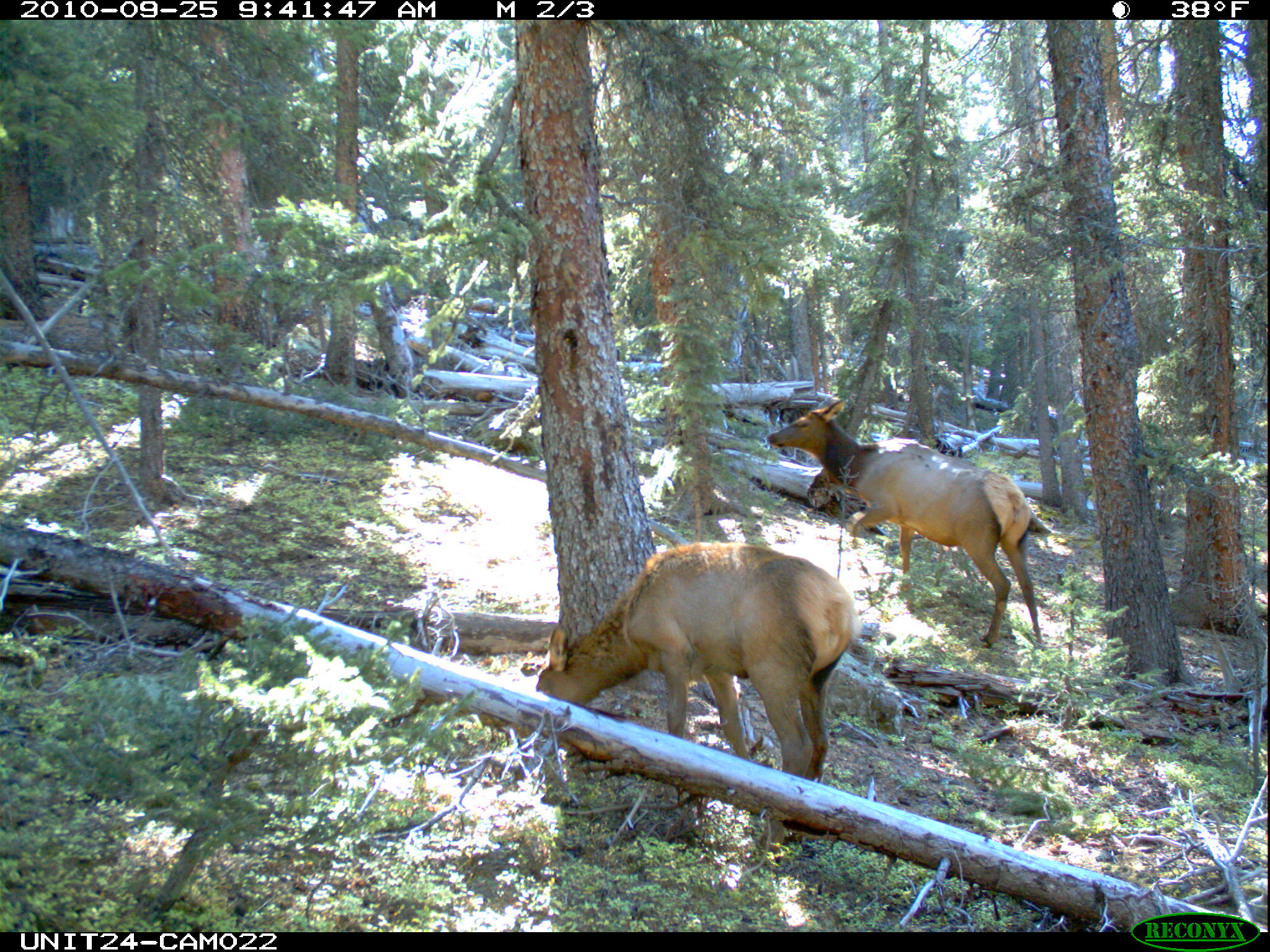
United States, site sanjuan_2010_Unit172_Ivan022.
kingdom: Animalia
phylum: Chordata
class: Mammalia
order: Artiodactyla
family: Cervidae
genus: Cervus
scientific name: Cervus elaphus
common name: red deer